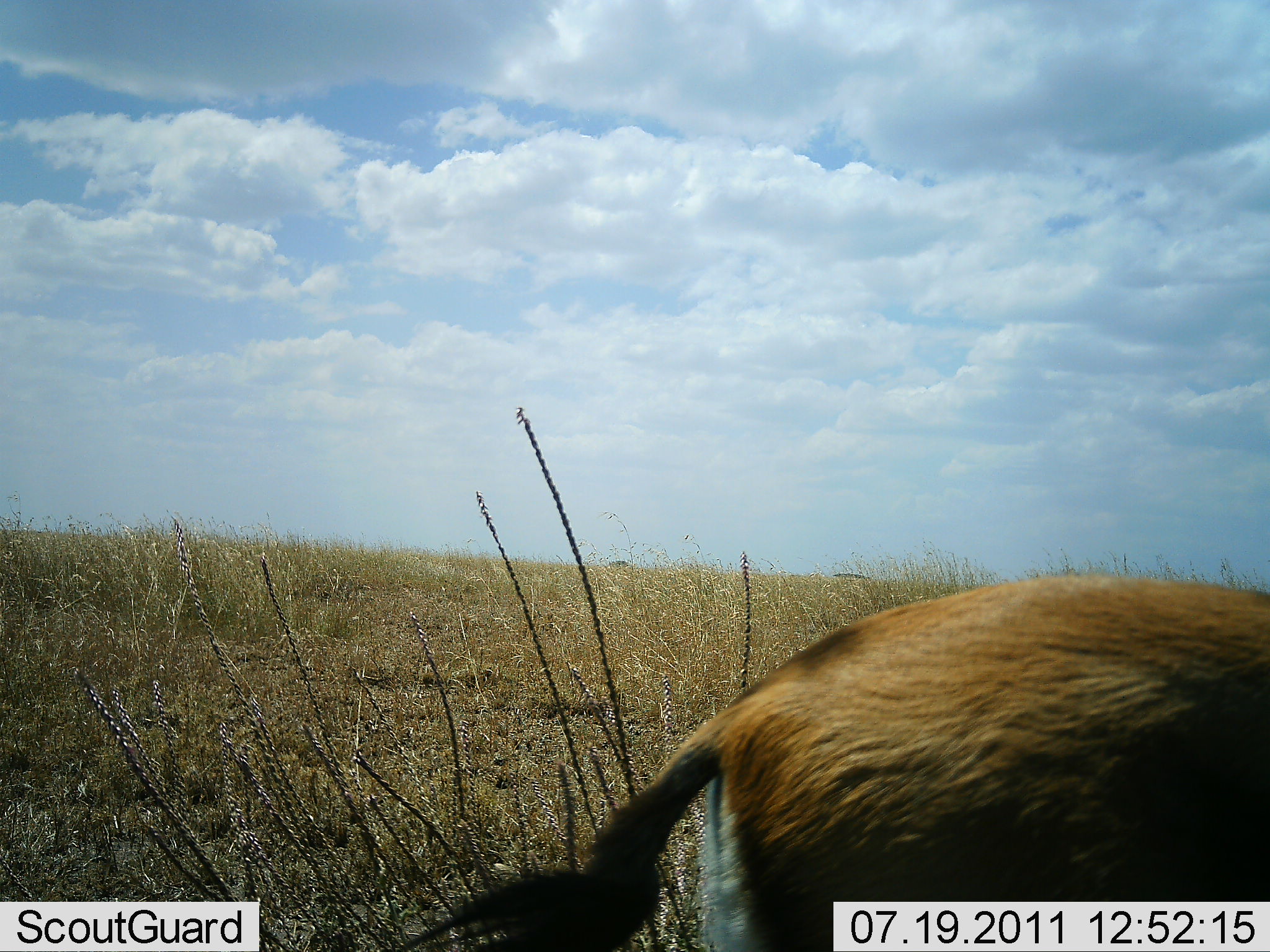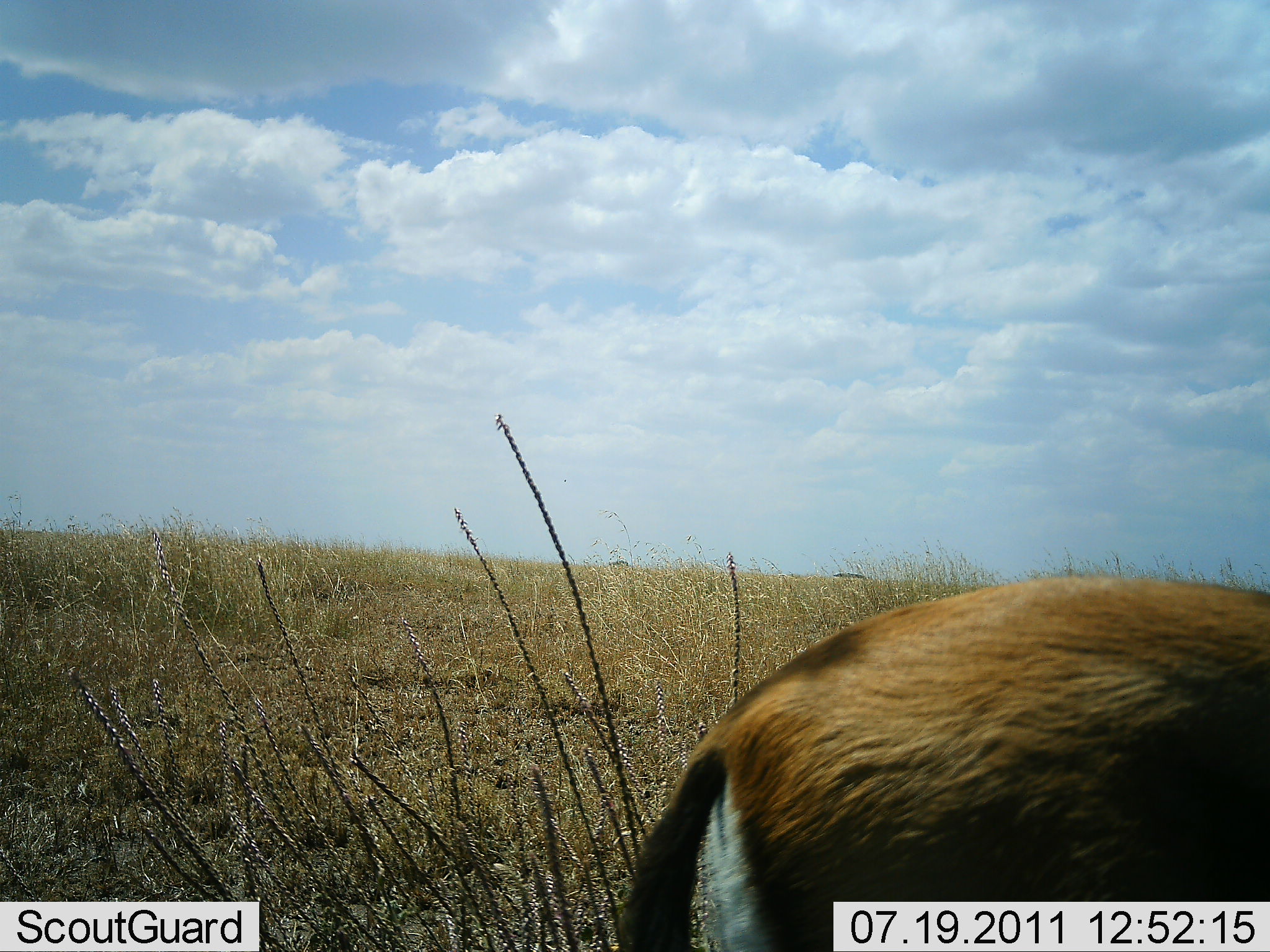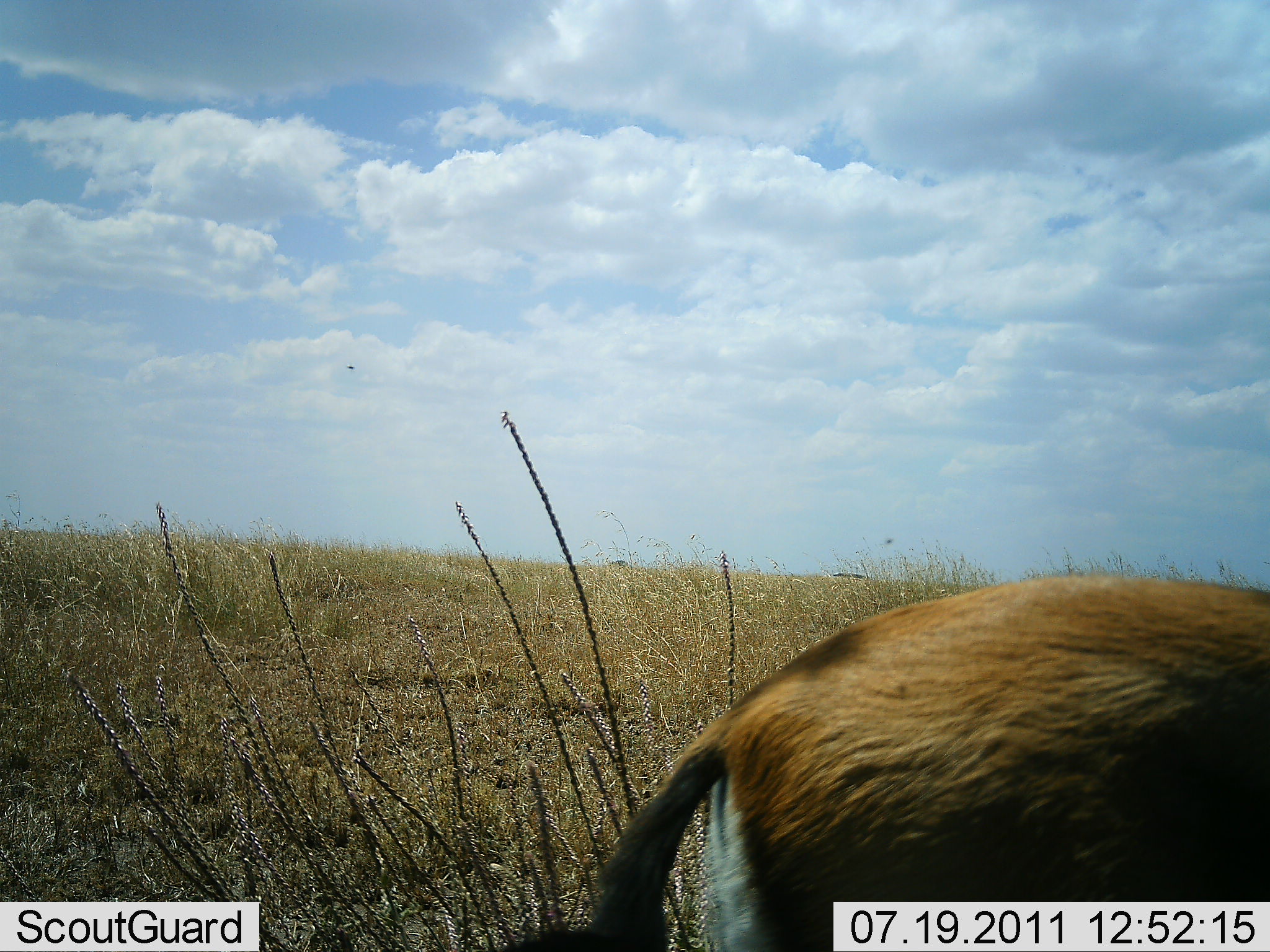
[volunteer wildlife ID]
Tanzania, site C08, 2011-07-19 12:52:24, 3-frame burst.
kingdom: Animalia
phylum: Chordata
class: Mammalia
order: Artiodactyla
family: Bovidae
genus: Eudorcas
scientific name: Eudorcas thomsonii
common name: thomson's gazelle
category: gazellethomsons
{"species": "gazellethomsons (thomson's gazelle) (Eudorcas thomsonii)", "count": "1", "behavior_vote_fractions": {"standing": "90%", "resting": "0%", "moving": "10%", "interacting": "0%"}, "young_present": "0%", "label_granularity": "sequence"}